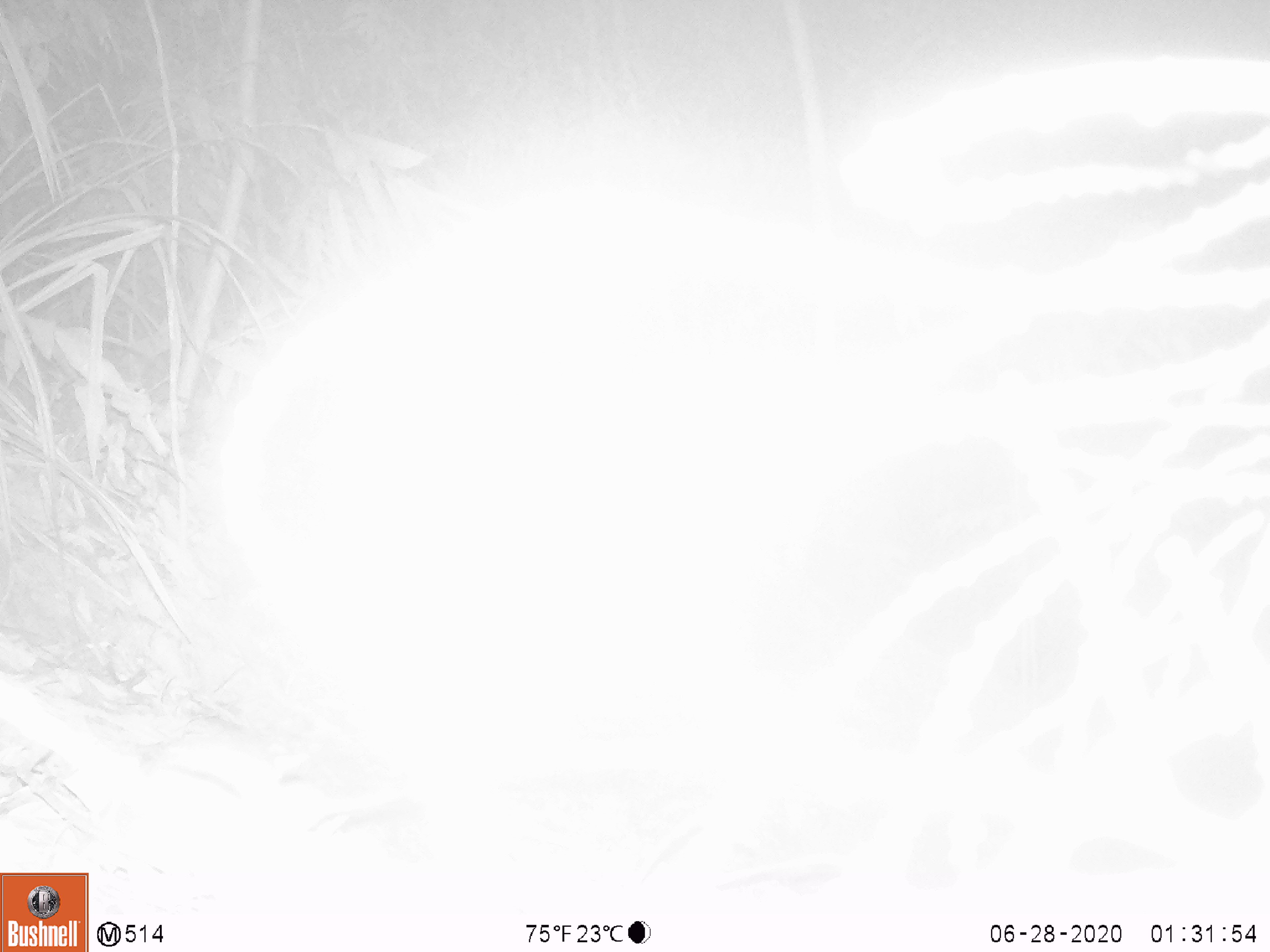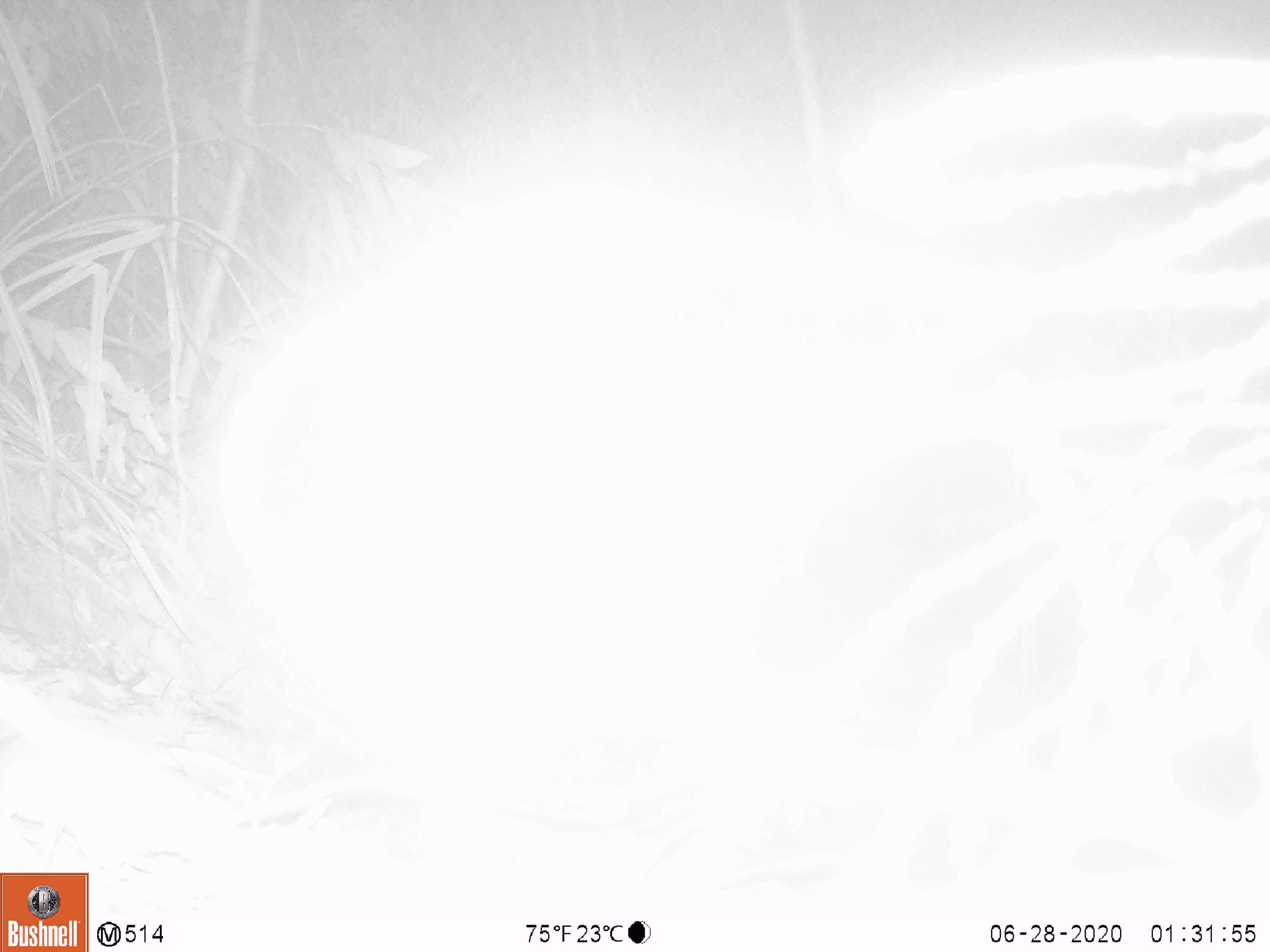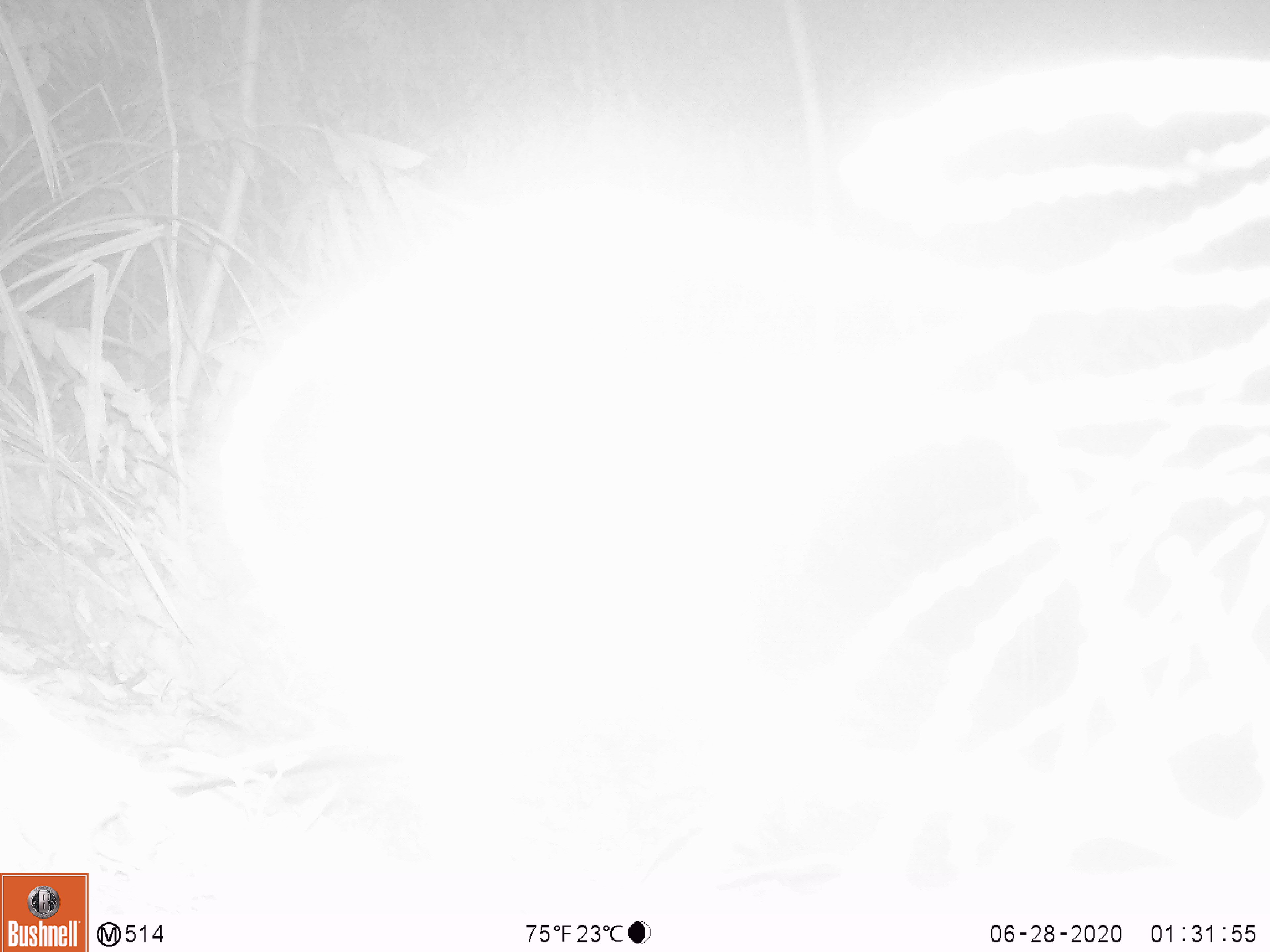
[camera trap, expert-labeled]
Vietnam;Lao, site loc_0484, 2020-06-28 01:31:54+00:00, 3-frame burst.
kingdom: Animalia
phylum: Chordata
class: Mammalia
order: Rodentia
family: Muridae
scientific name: Muridae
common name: old-world mice and rats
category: unidentified murid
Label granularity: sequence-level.